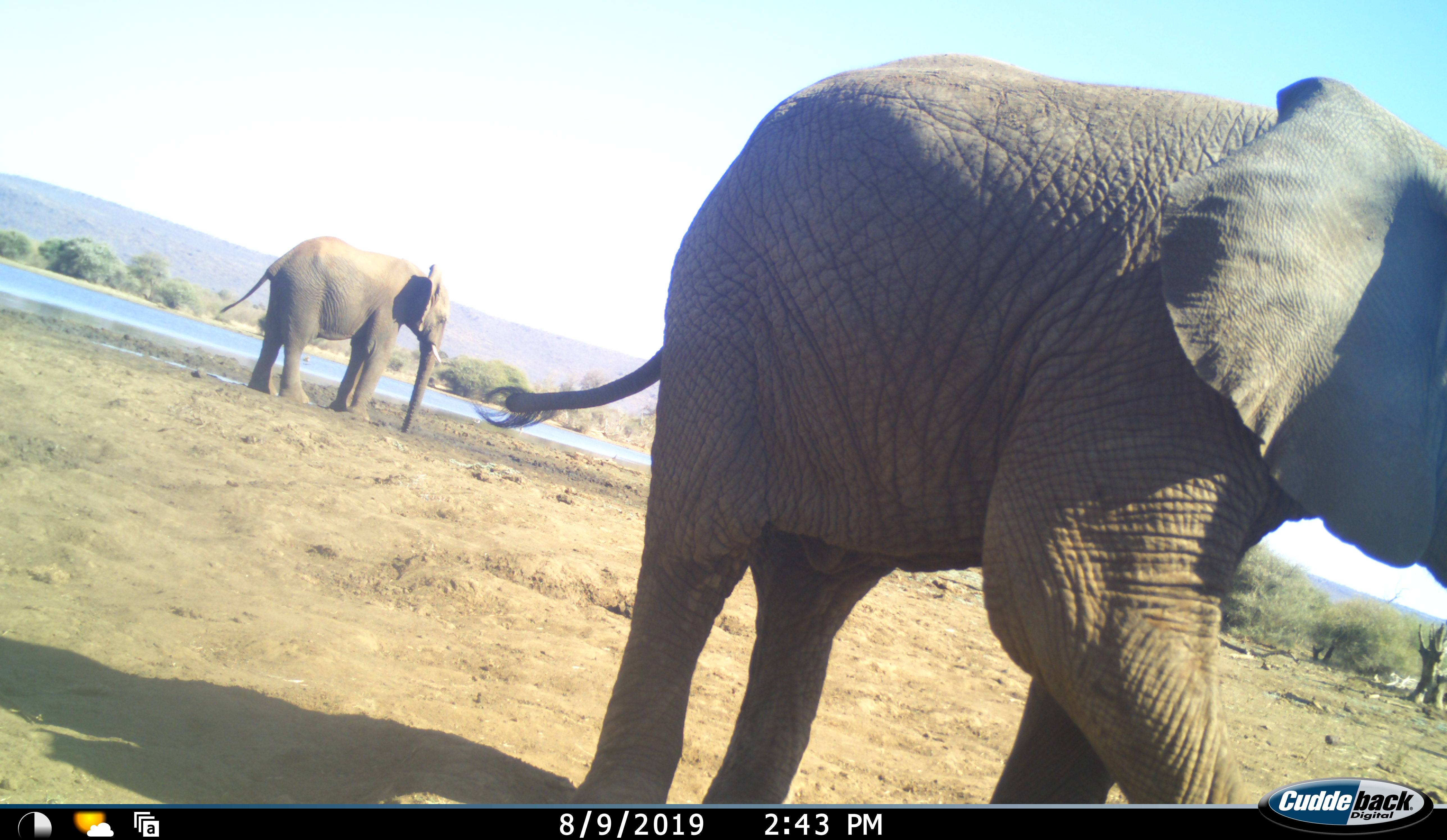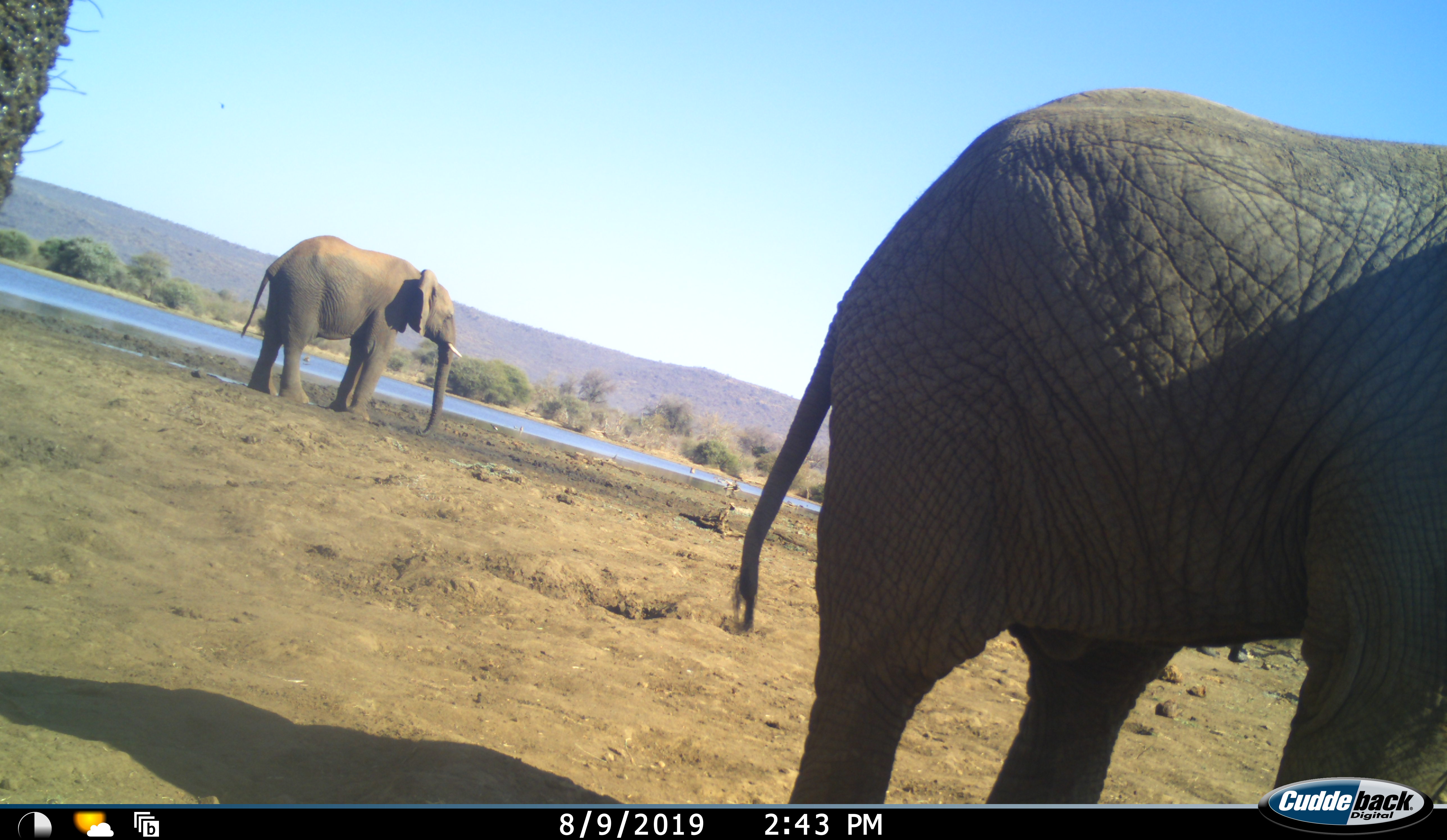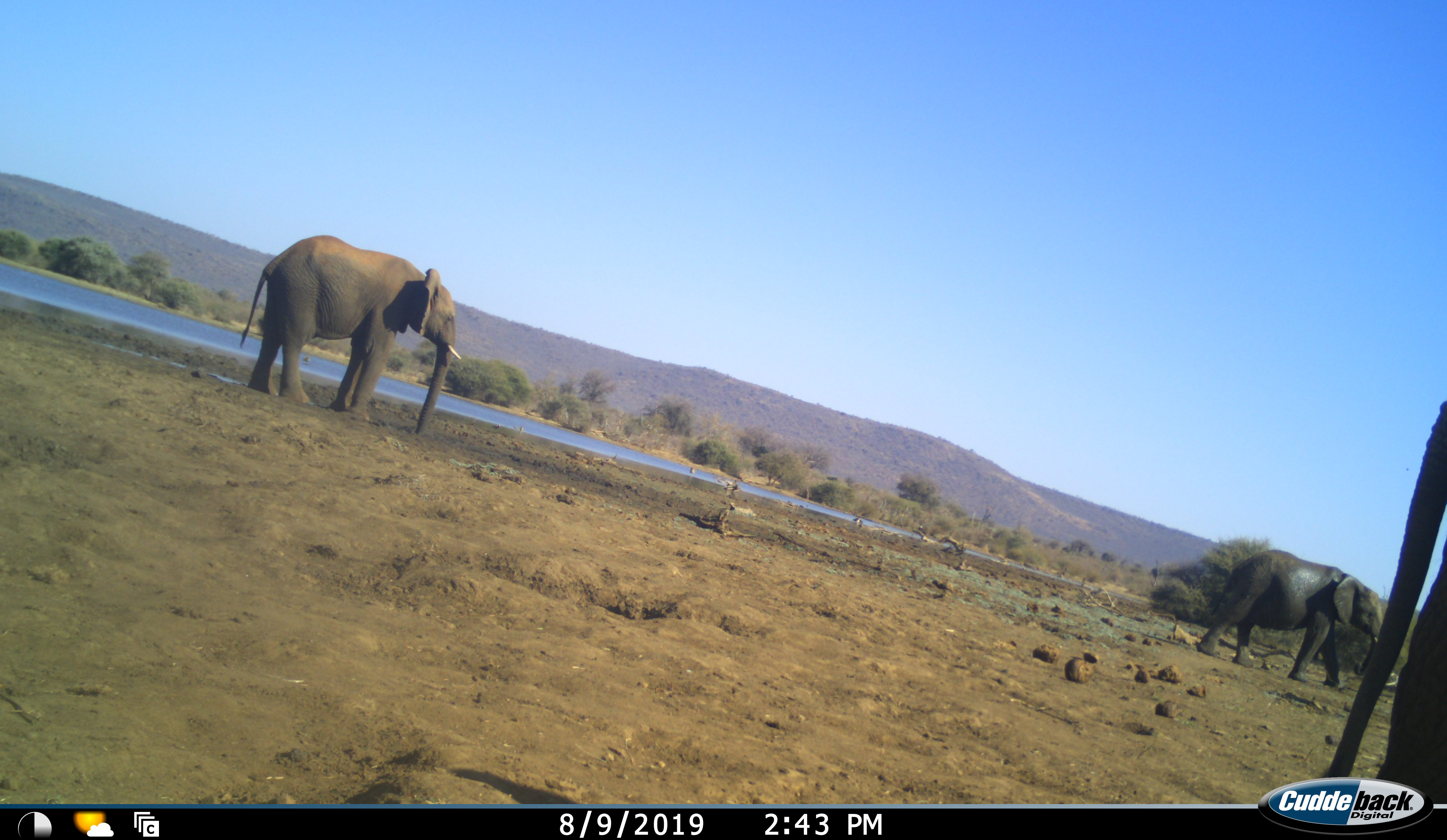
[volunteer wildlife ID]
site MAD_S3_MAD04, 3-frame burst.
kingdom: Animalia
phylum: Chordata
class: Mammalia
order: Proboscidea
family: Elephantidae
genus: Loxodonta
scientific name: Loxodonta africana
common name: african bush elephant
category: elephant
Elephant (african bush elephant) (Loxodonta africana), count 3. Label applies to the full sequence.